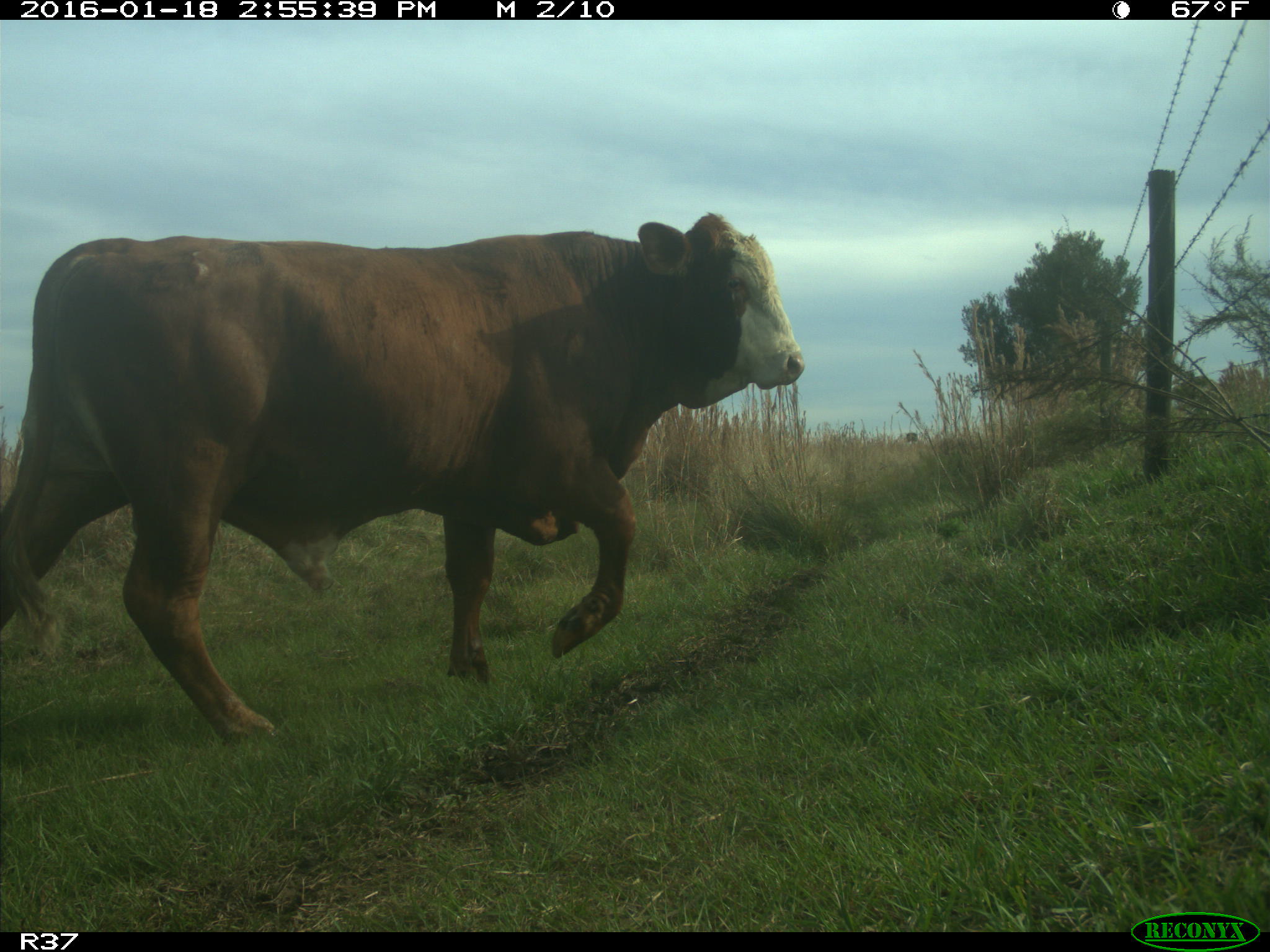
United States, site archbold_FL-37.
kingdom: Animalia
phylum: Chordata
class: Mammalia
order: Artiodactyla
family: Bovidae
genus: Bos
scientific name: Bos taurus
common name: domestic cow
Bos taurus (domestic cow).